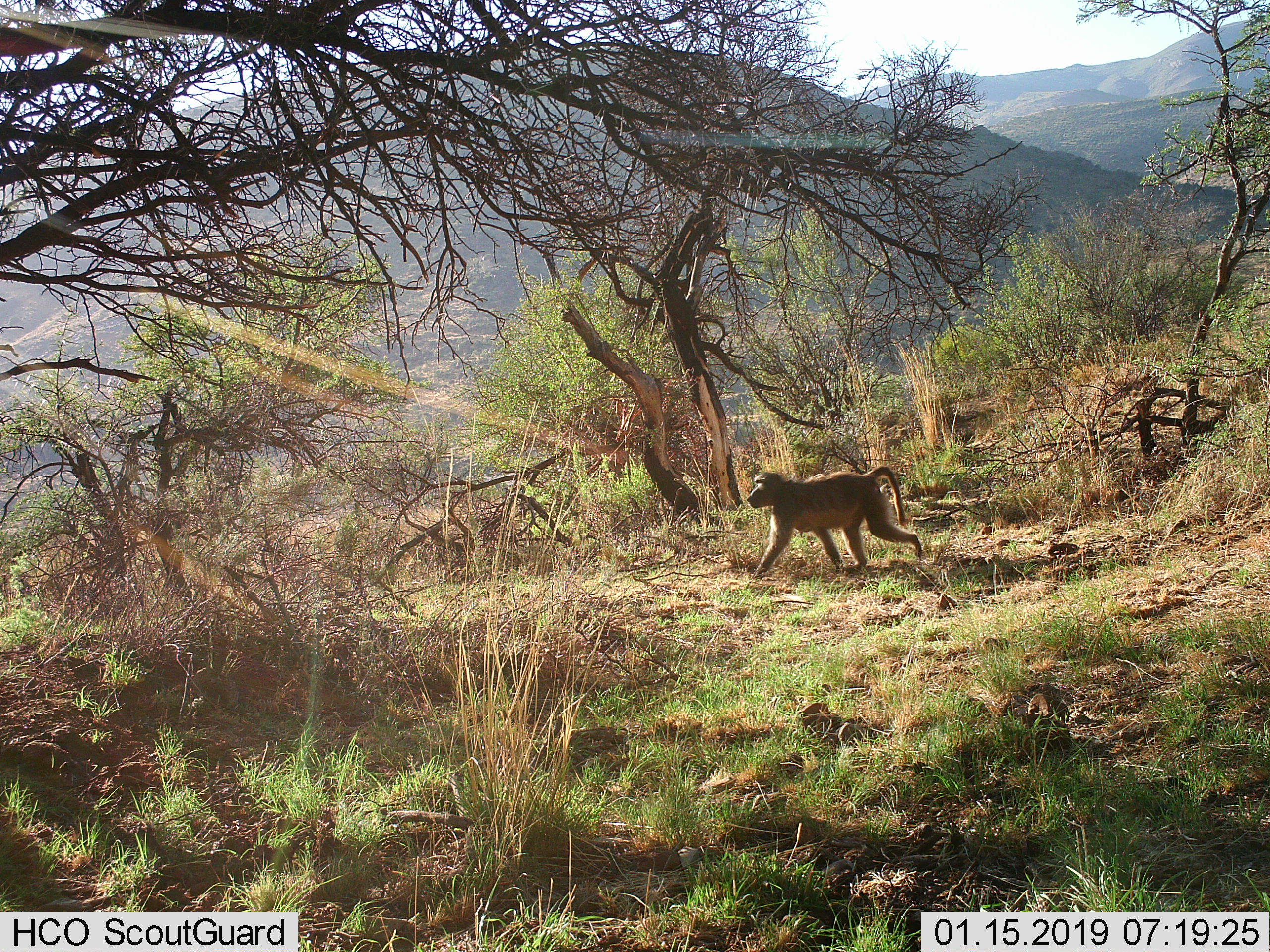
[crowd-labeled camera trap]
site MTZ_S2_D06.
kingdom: Animalia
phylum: Chordata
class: Mammalia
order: Primates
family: Cercopithecidae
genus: Papio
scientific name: Papio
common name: baboon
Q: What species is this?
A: Baboon (Papio).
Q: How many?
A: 1.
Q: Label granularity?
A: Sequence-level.